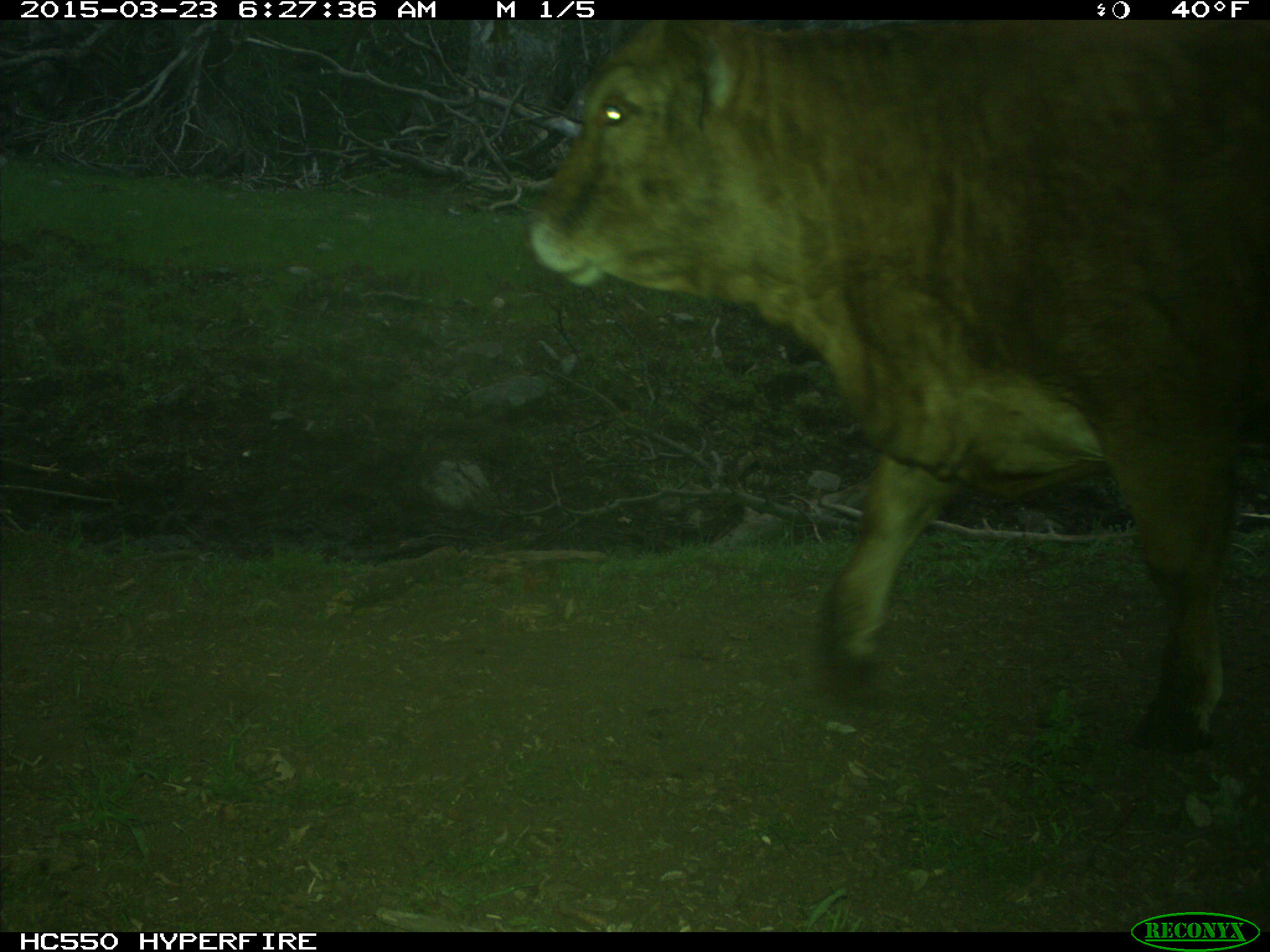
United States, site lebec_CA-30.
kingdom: Animalia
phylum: Chordata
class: Mammalia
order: Artiodactyla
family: Bovidae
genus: Bos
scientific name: Bos taurus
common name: domestic cow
Bos taurus (domestic cow).